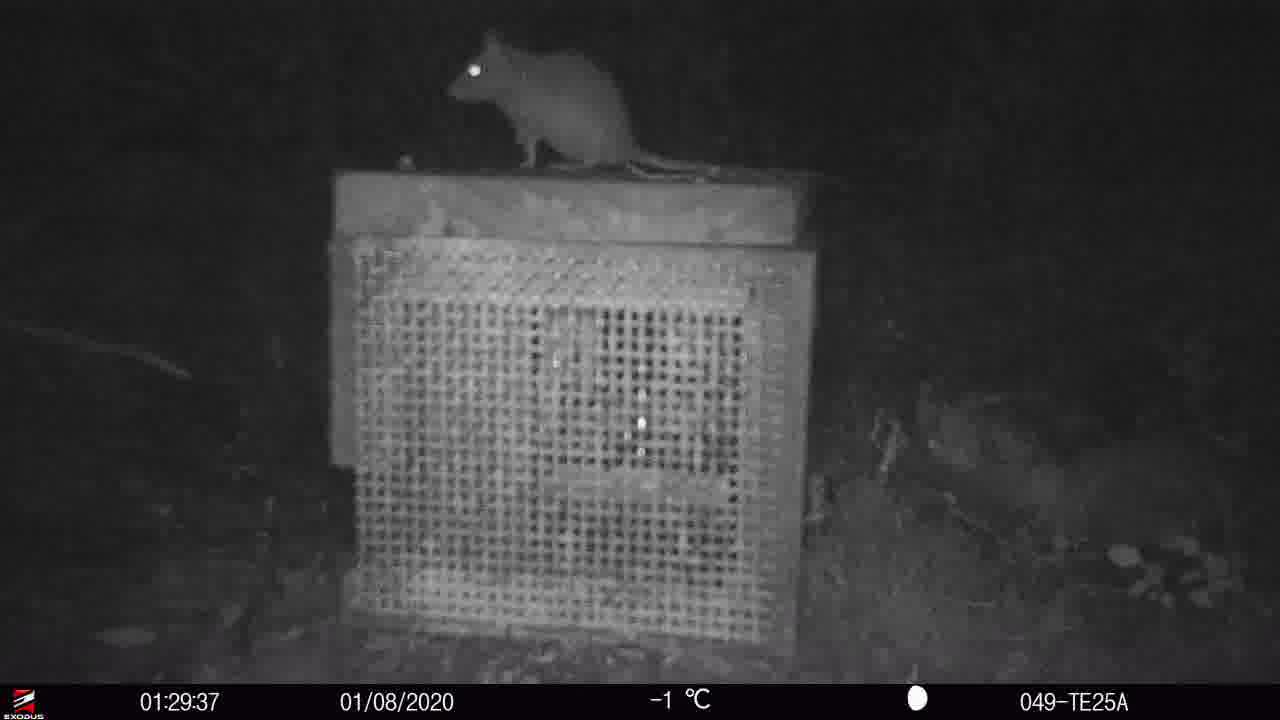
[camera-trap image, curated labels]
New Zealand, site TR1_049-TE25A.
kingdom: Animalia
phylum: Chordata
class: Mammalia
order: Rodentia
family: Muridae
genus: Rattus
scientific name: Rattus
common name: rat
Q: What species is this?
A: Rat (Rattus).